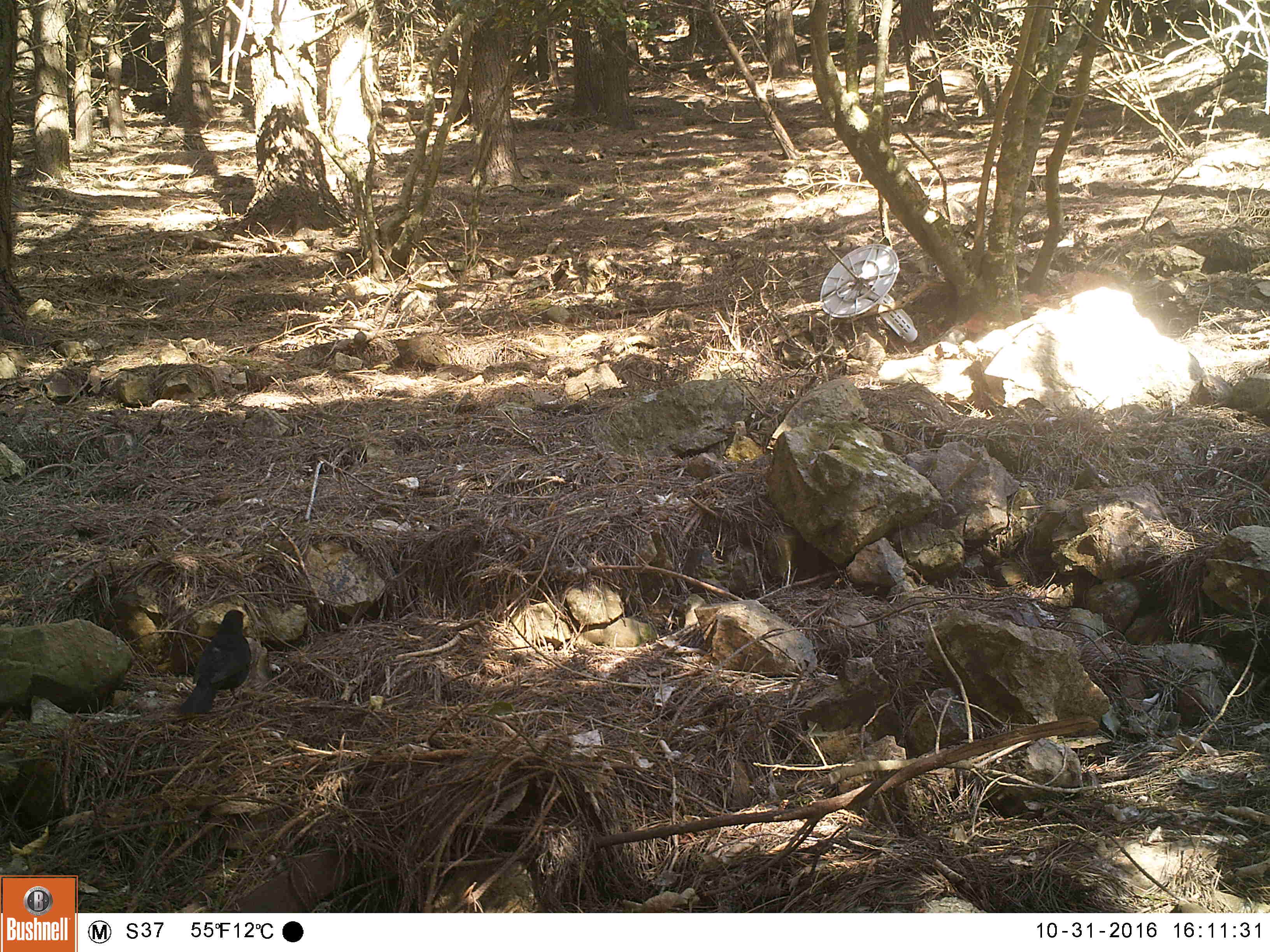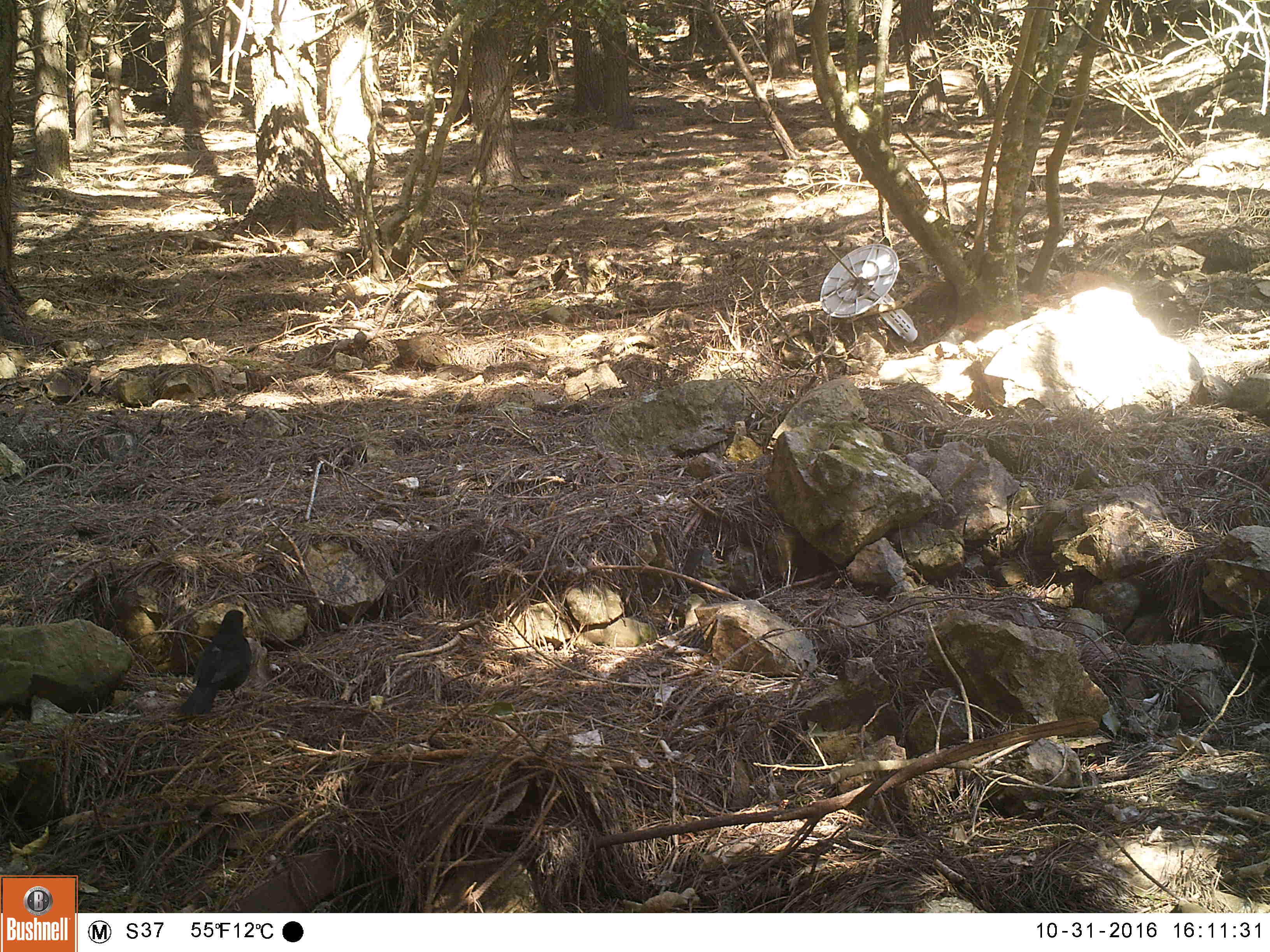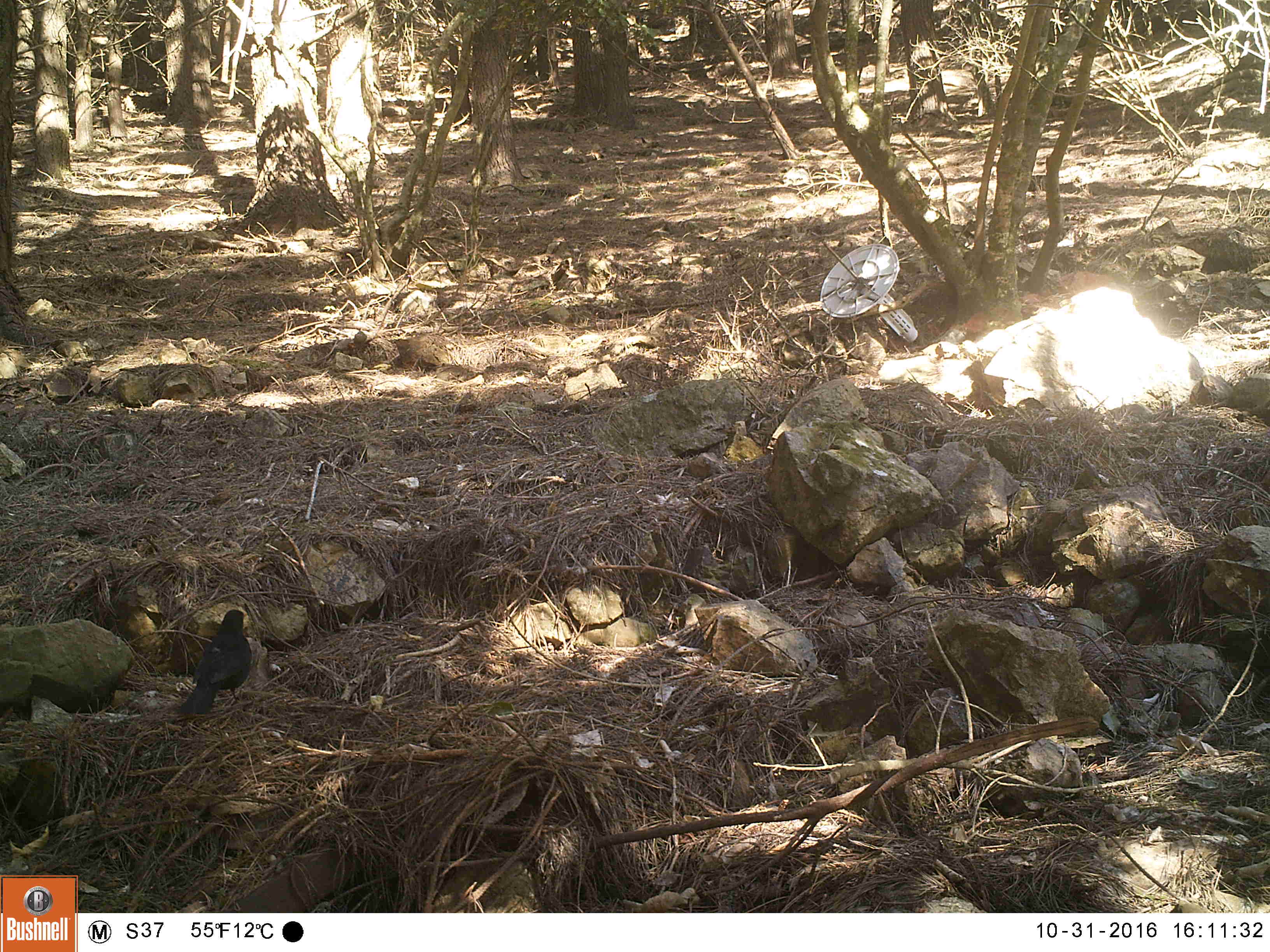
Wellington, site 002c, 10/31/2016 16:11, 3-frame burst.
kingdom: Animalia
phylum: Chordata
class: Aves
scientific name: Aves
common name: bird